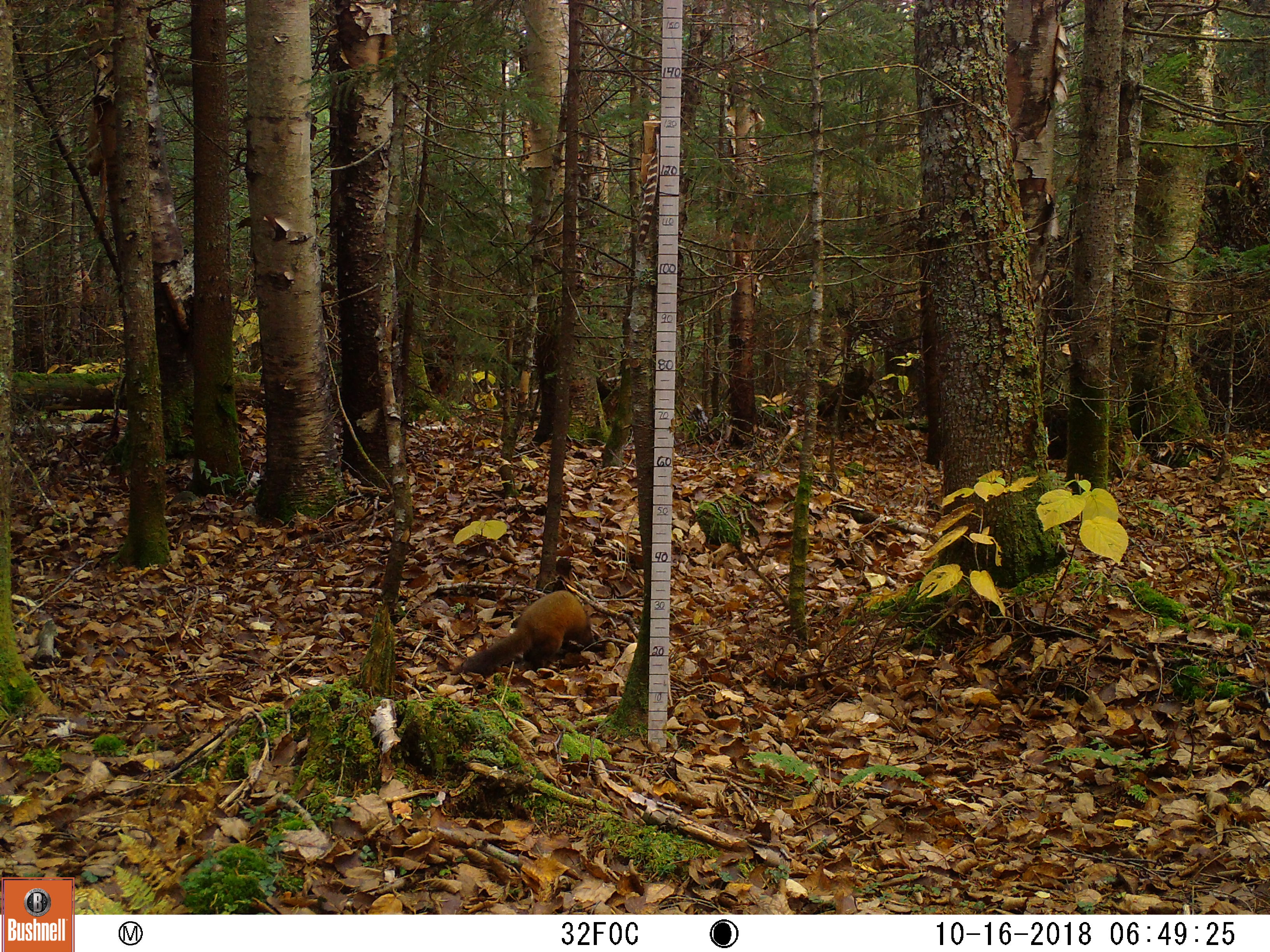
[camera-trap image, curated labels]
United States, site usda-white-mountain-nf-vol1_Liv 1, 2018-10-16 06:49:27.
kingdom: Animalia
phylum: Chordata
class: Mammalia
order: Carnivora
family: Mustelidae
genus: Martes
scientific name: Martes americana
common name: american marten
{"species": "american marten (Martes americana)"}